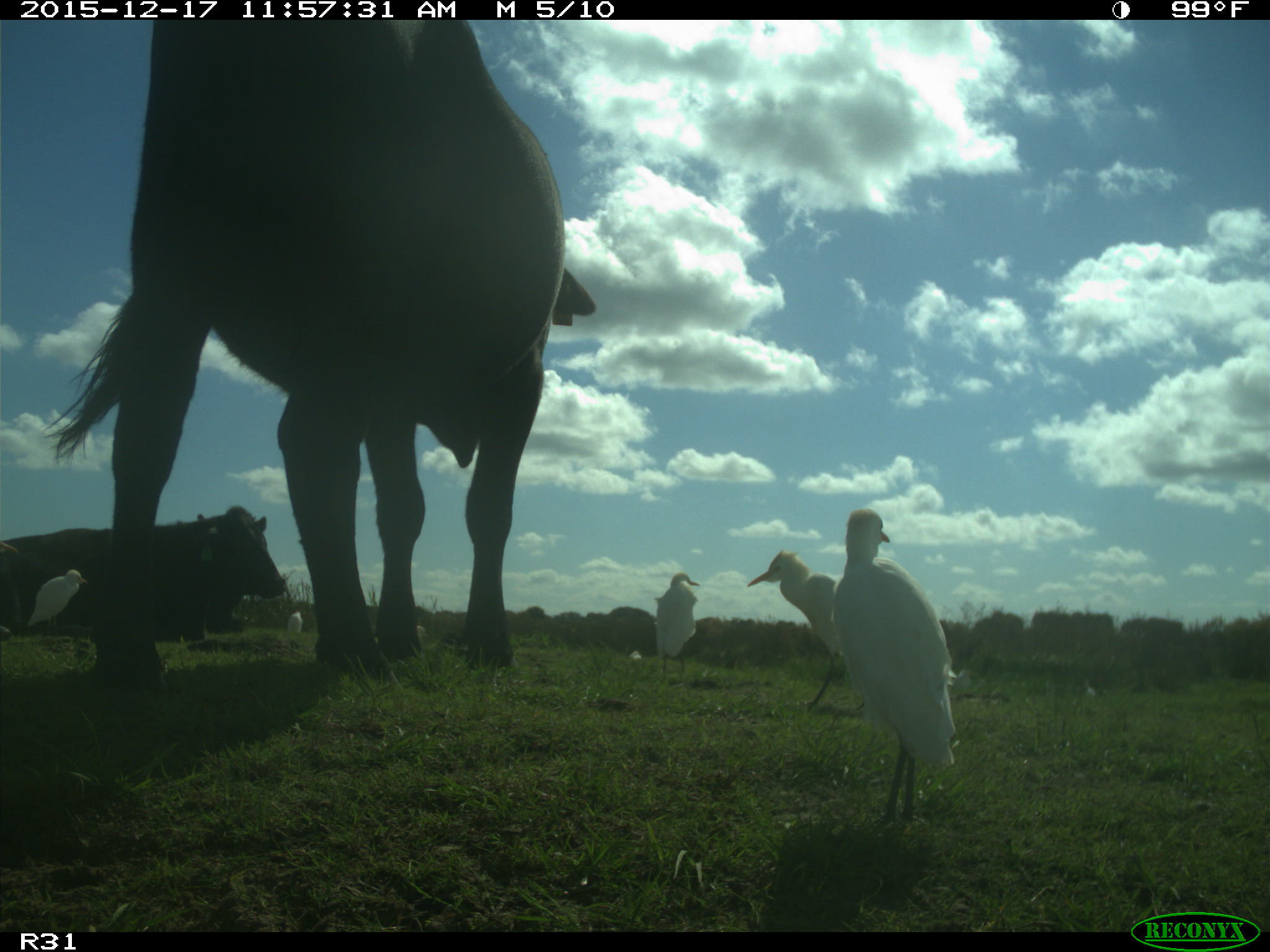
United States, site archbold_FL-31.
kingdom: Animalia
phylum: Chordata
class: Mammalia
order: Artiodactyla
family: Bovidae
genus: Bos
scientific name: Bos taurus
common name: domestic cow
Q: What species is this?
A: Bos taurus (domestic cow).